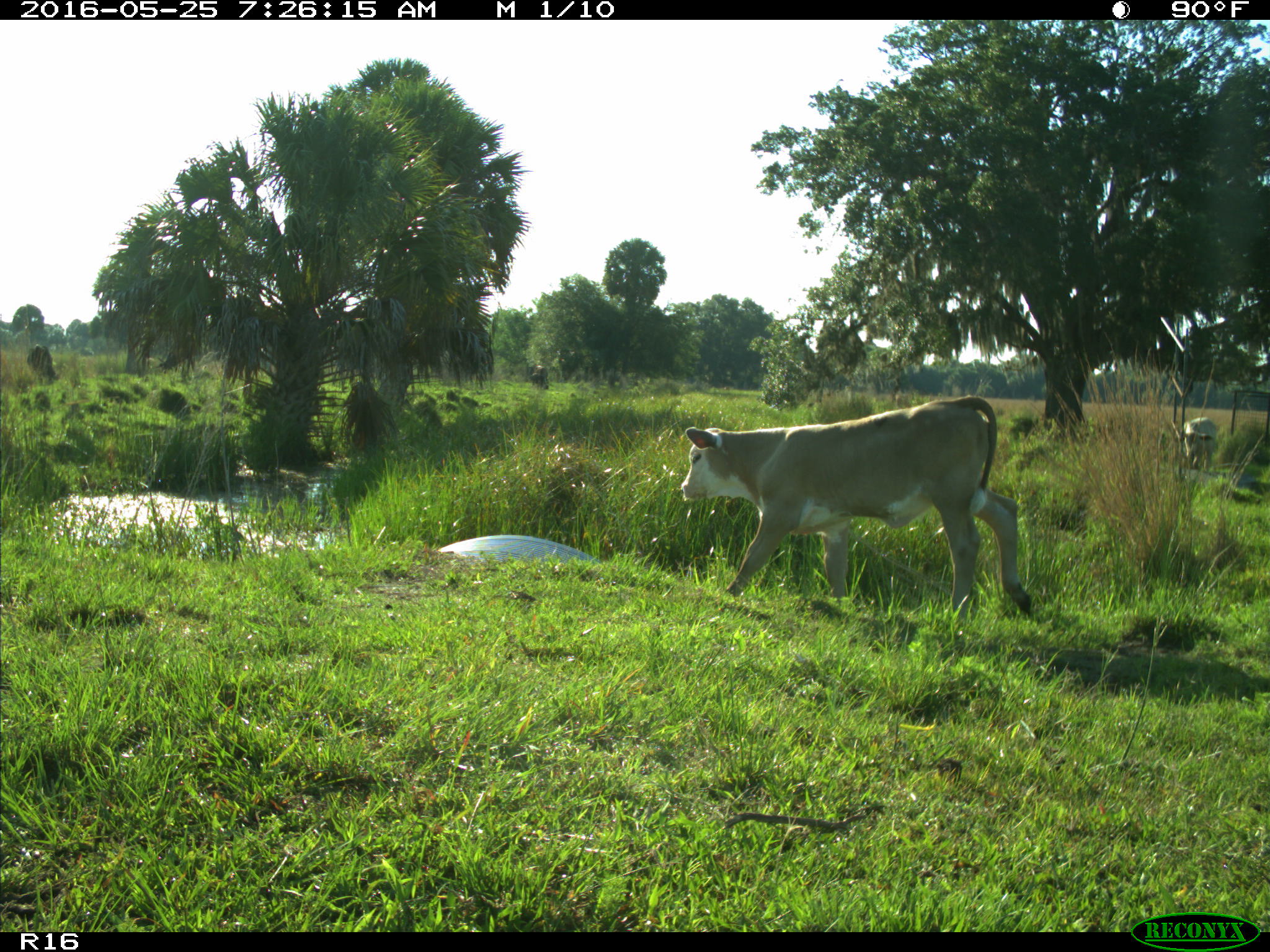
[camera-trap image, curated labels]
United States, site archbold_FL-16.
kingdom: Animalia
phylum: Chordata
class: Mammalia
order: Artiodactyla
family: Bovidae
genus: Bos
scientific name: Bos taurus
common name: domestic cow